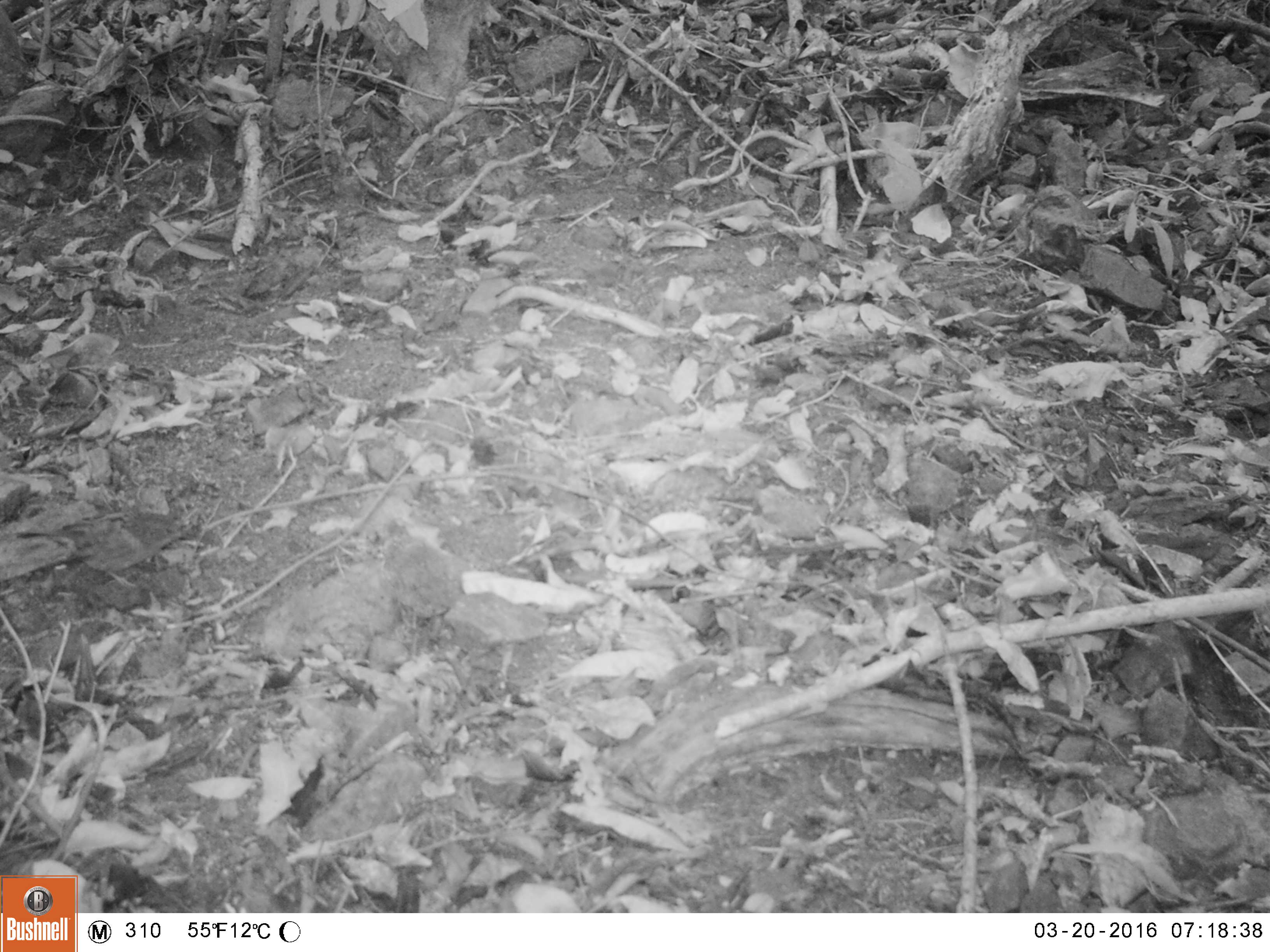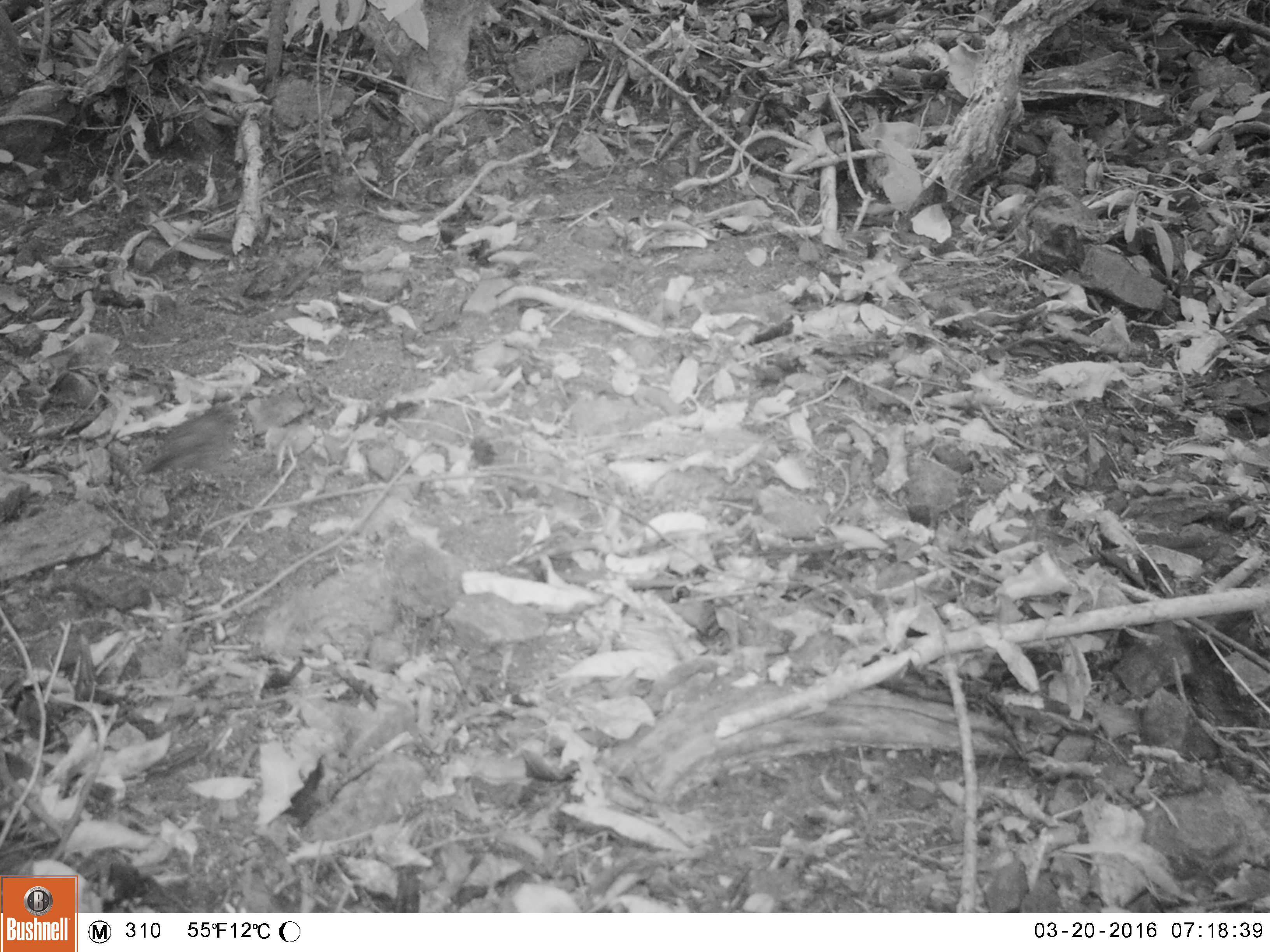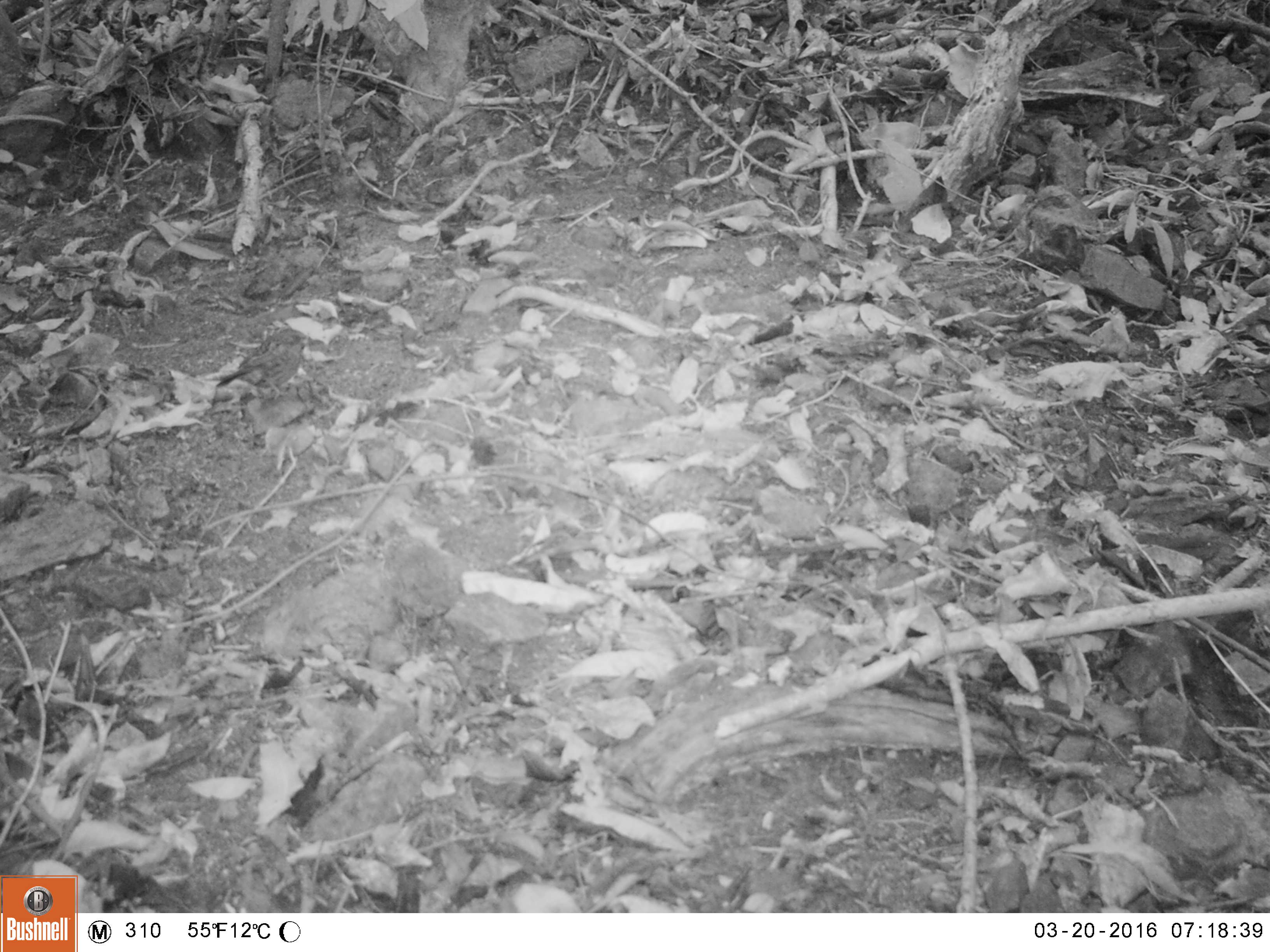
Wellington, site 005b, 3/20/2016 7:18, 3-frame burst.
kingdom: Animalia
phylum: Chordata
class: Aves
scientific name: Aves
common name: bird